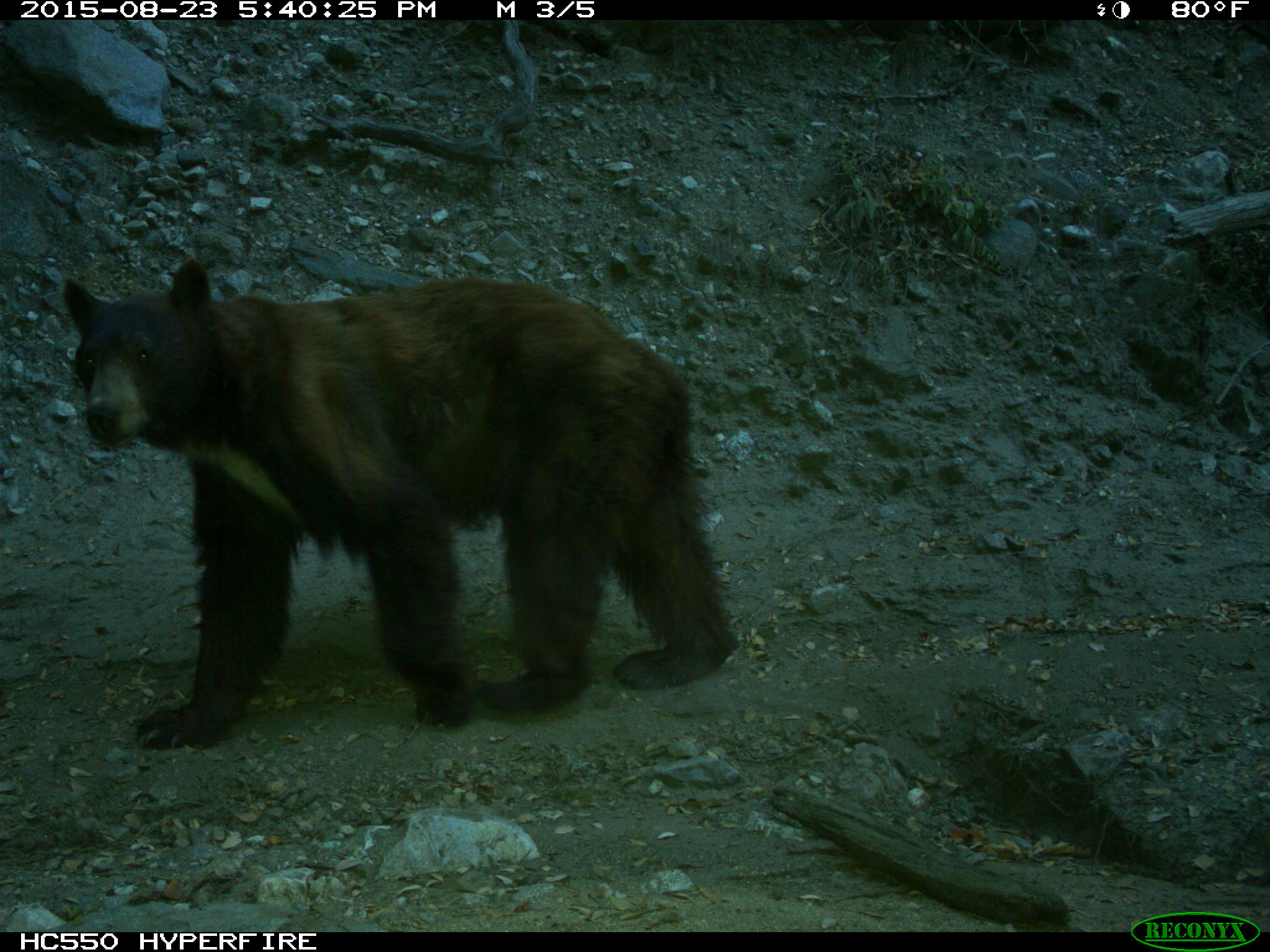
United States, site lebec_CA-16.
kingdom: Animalia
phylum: Chordata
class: Mammalia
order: Carnivora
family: Ursidae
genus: Ursus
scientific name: Ursus americanus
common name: american black bear